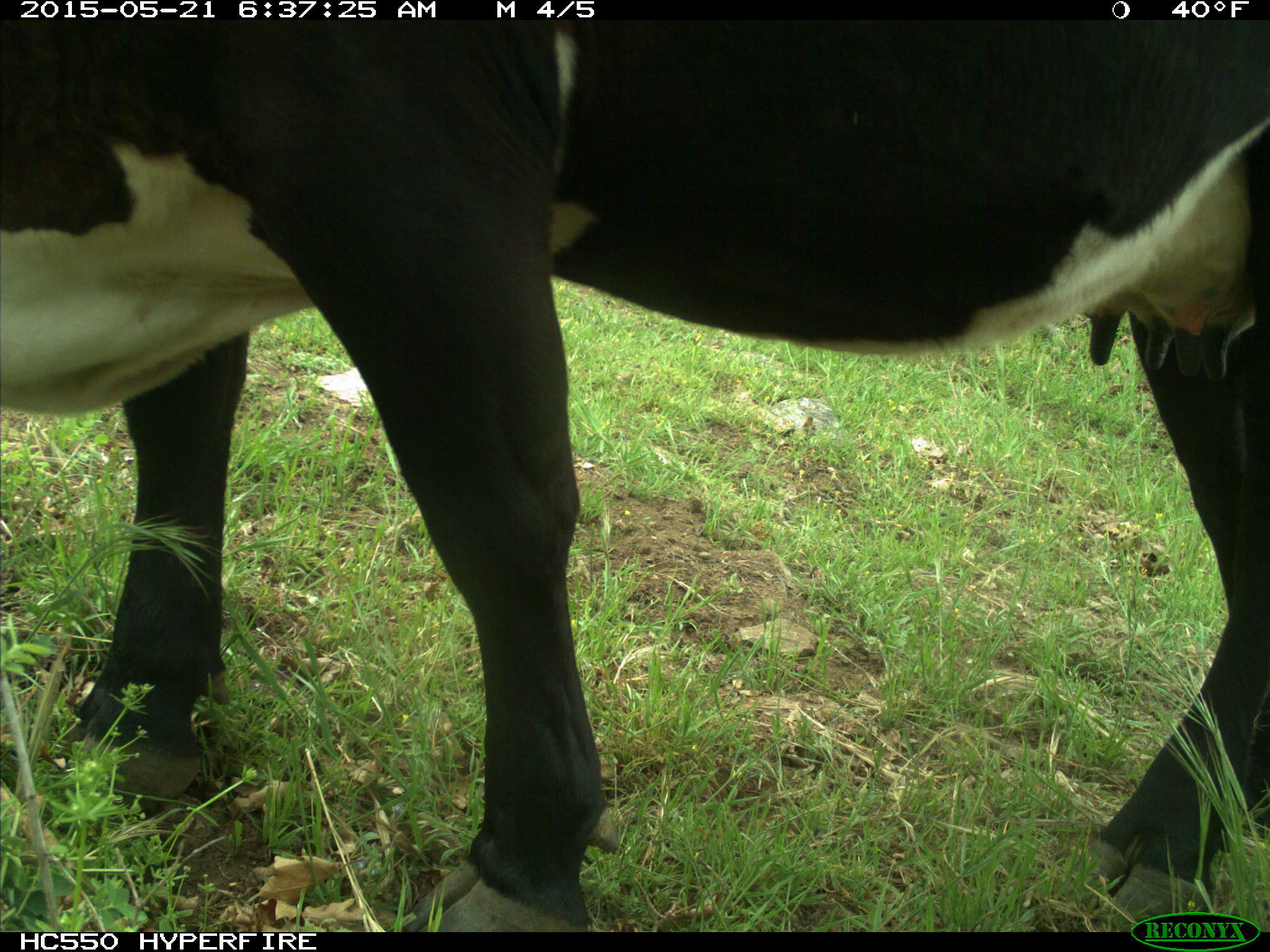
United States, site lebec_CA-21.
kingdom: Animalia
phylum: Chordata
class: Mammalia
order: Artiodactyla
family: Bovidae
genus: Bos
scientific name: Bos taurus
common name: domestic cow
Bos taurus (domestic cow).